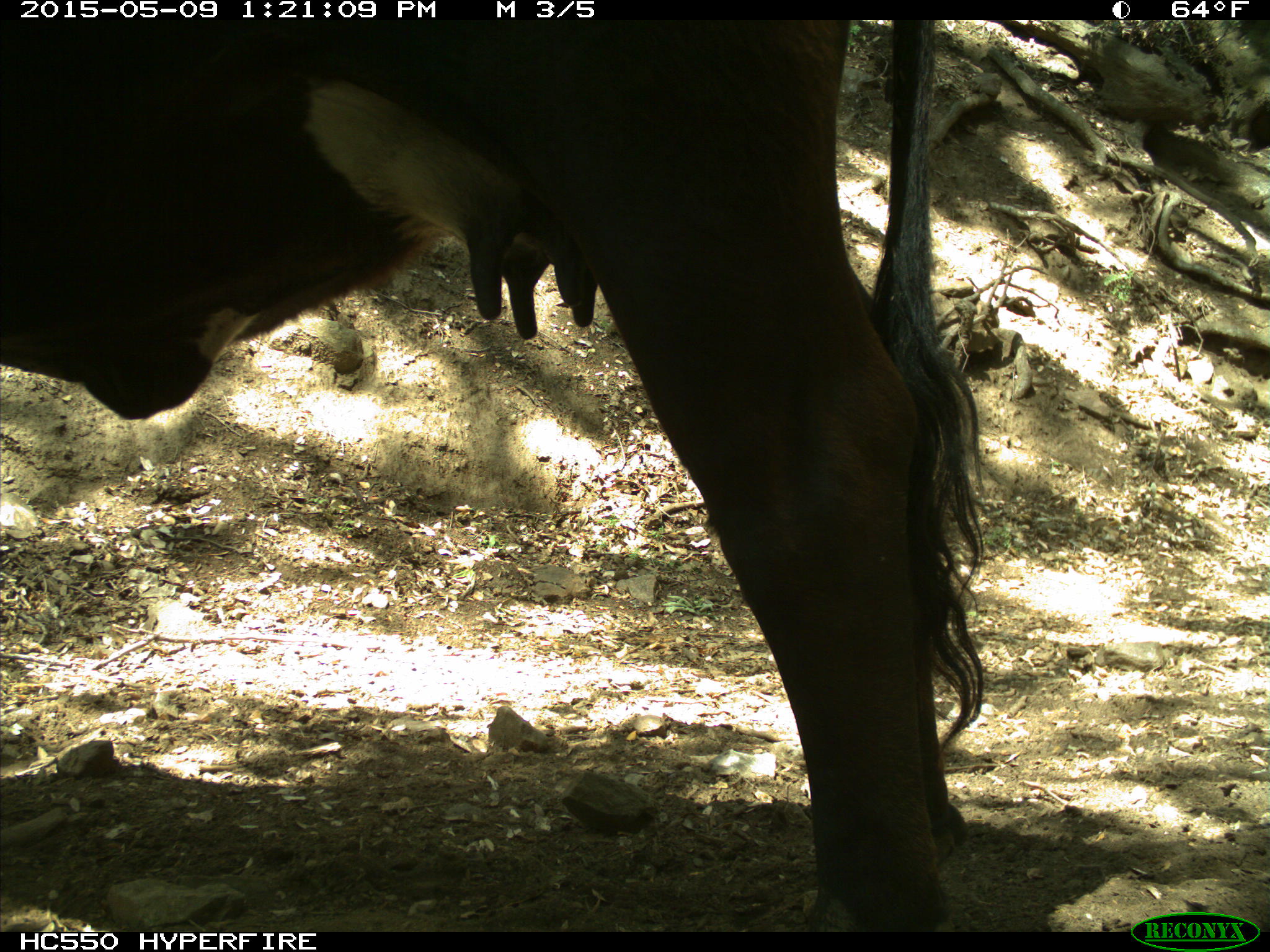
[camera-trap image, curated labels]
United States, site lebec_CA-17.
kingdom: Animalia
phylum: Chordata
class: Mammalia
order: Artiodactyla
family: Bovidae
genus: Bos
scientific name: Bos taurus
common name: domestic cow